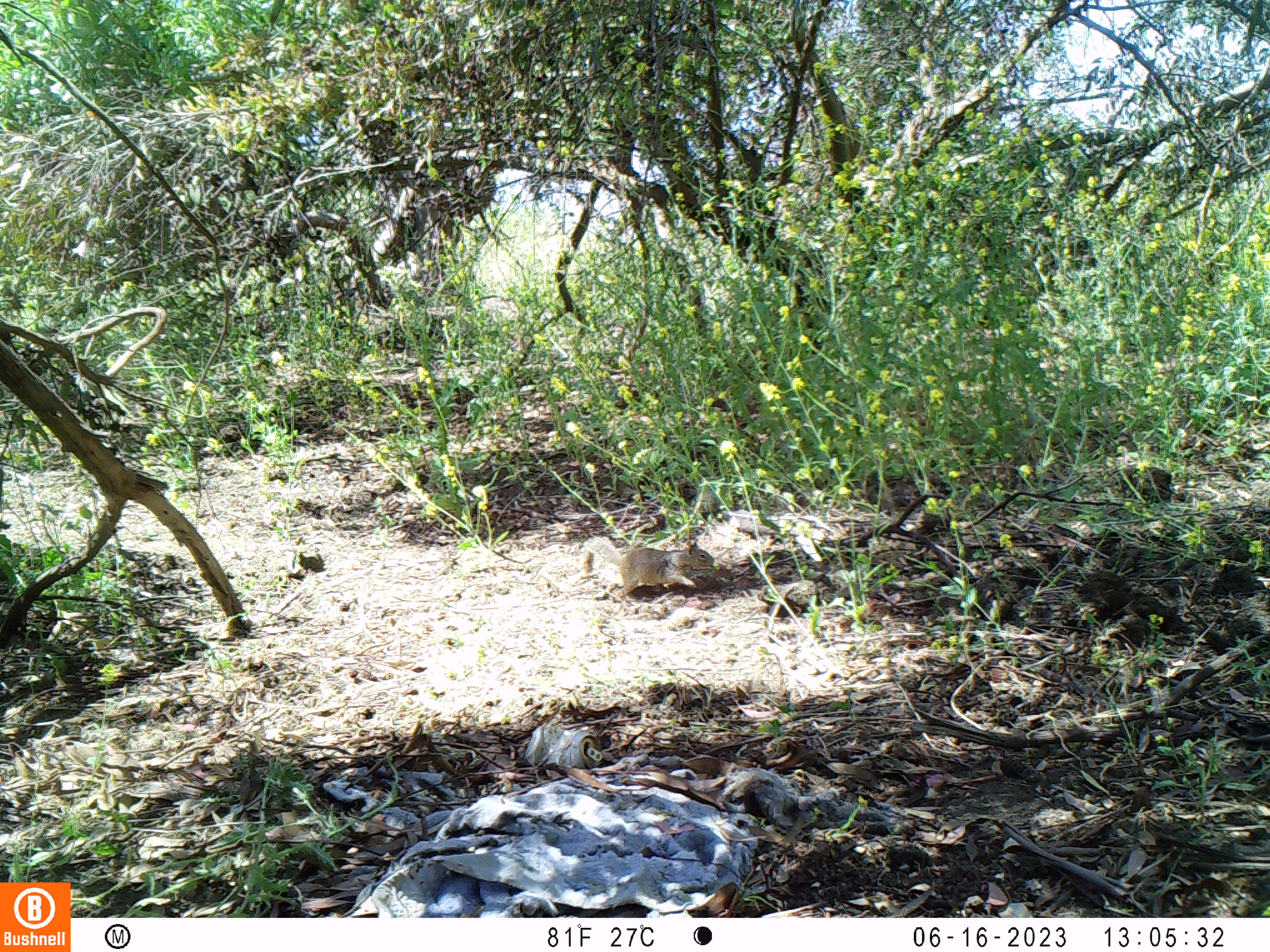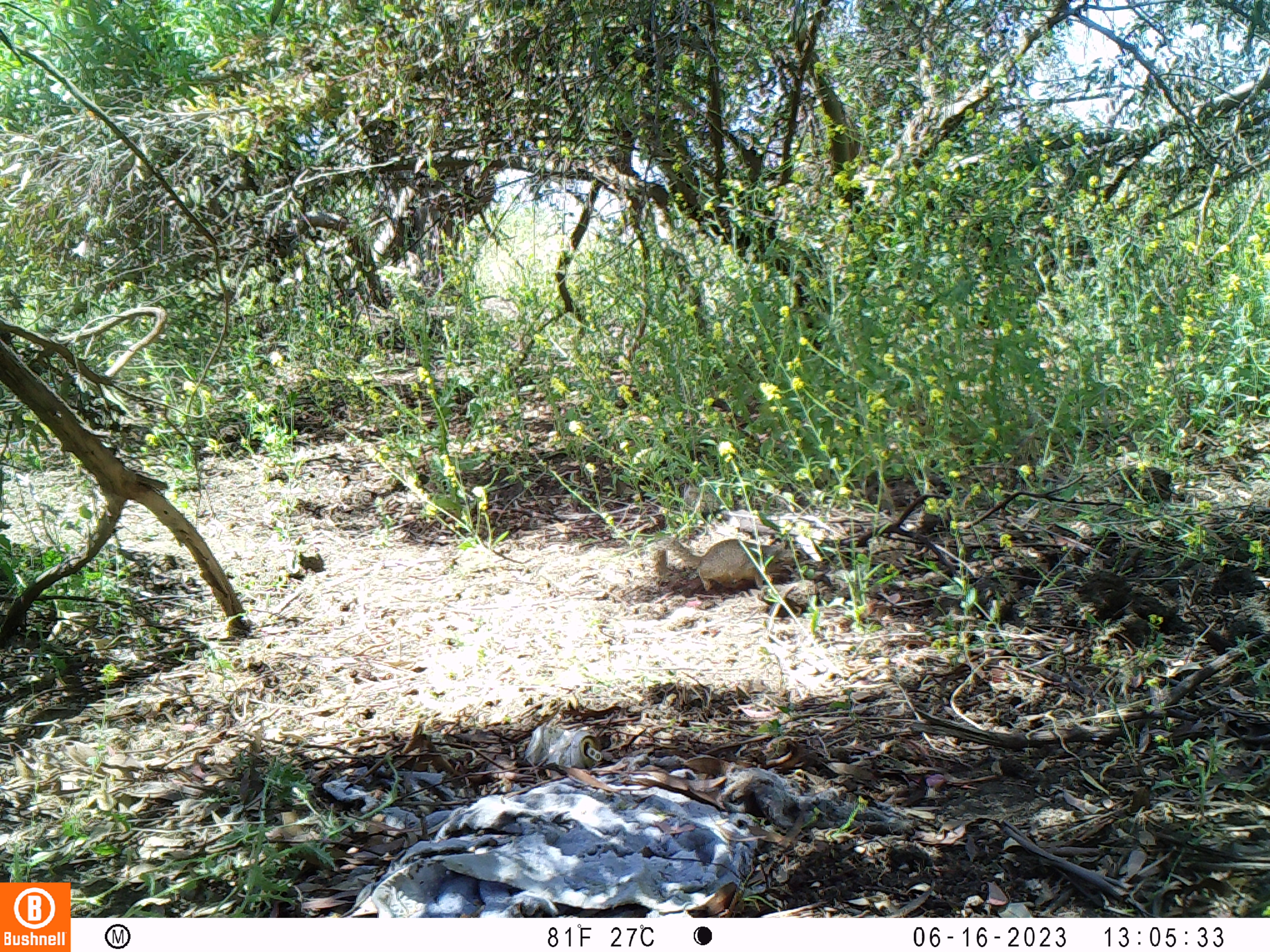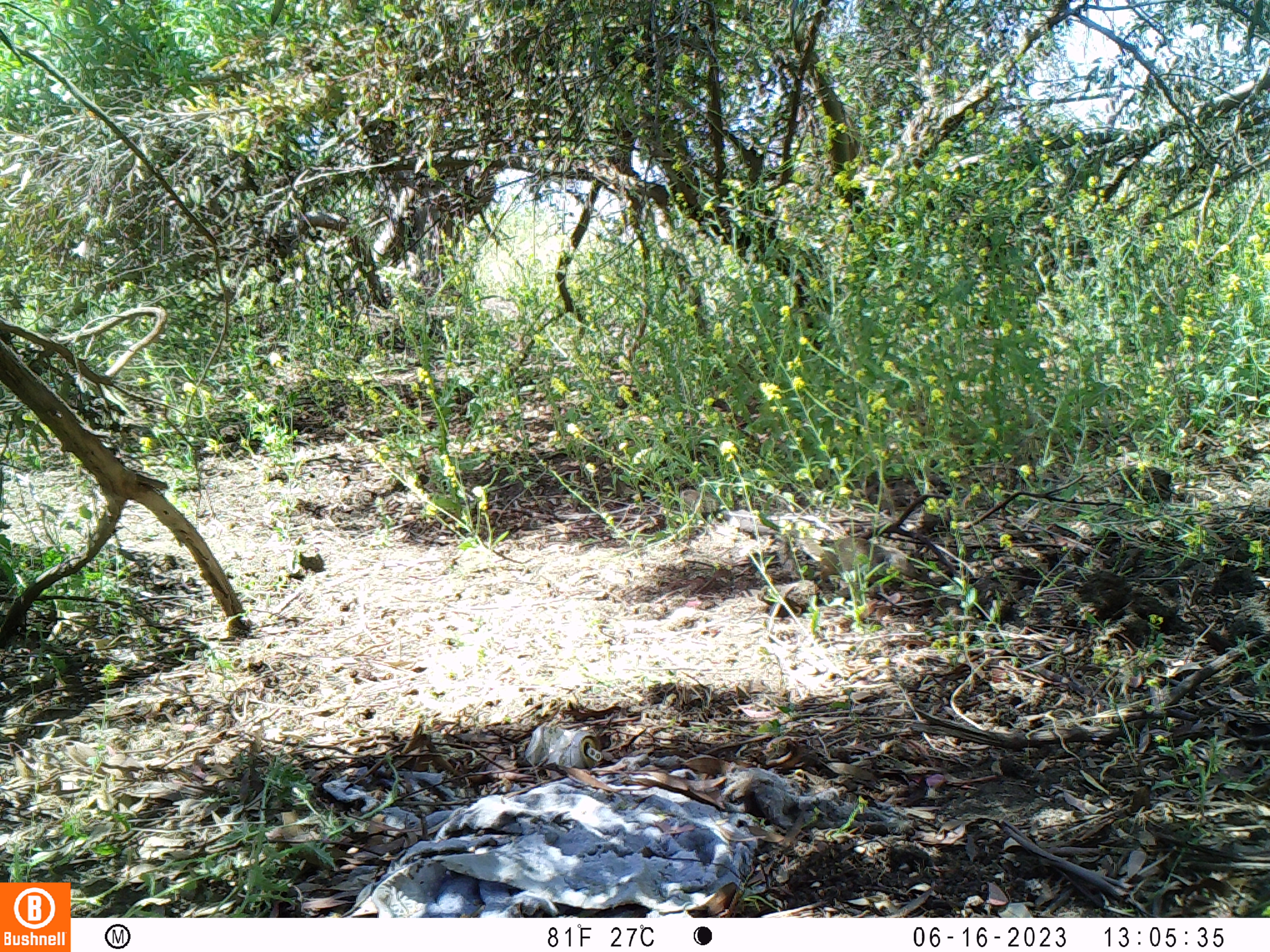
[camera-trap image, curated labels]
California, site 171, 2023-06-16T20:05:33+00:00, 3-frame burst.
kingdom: Animalia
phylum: Chordata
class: Mammalia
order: Rodentia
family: Sciuridae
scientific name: Sciuridae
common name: squirrel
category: unknown squirrel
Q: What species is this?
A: Unknown squirrel (squirrel) (Sciuridae).